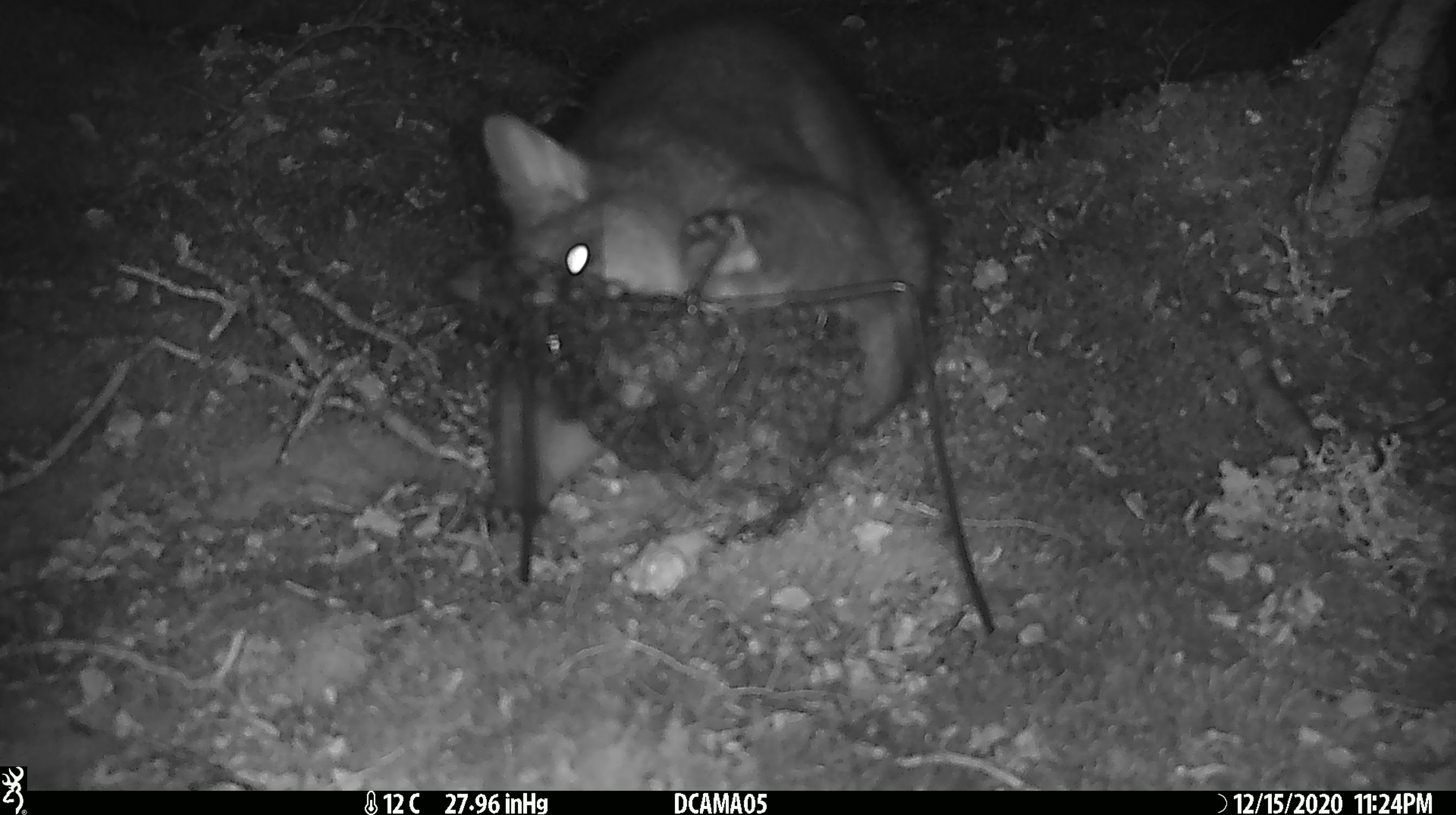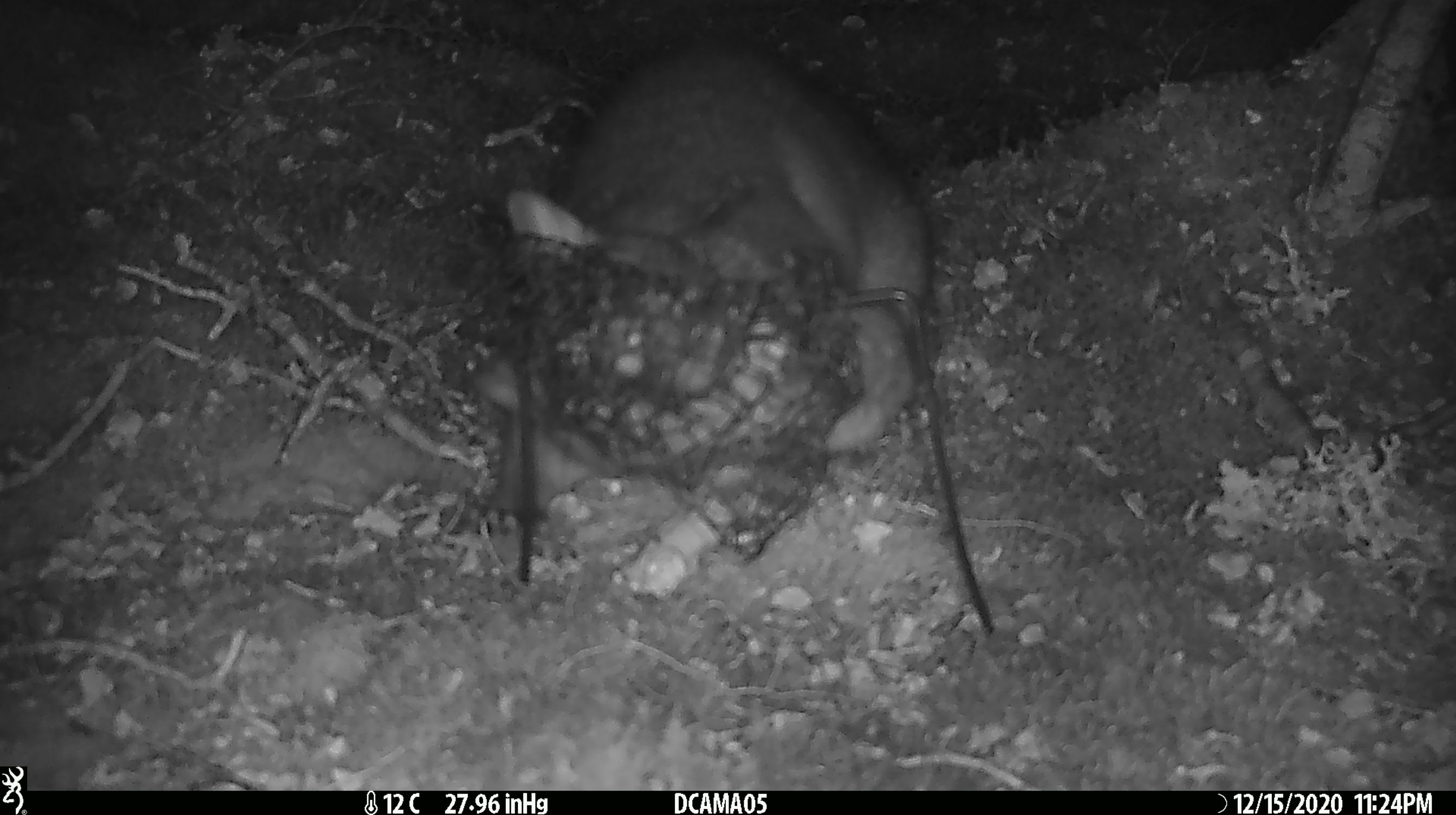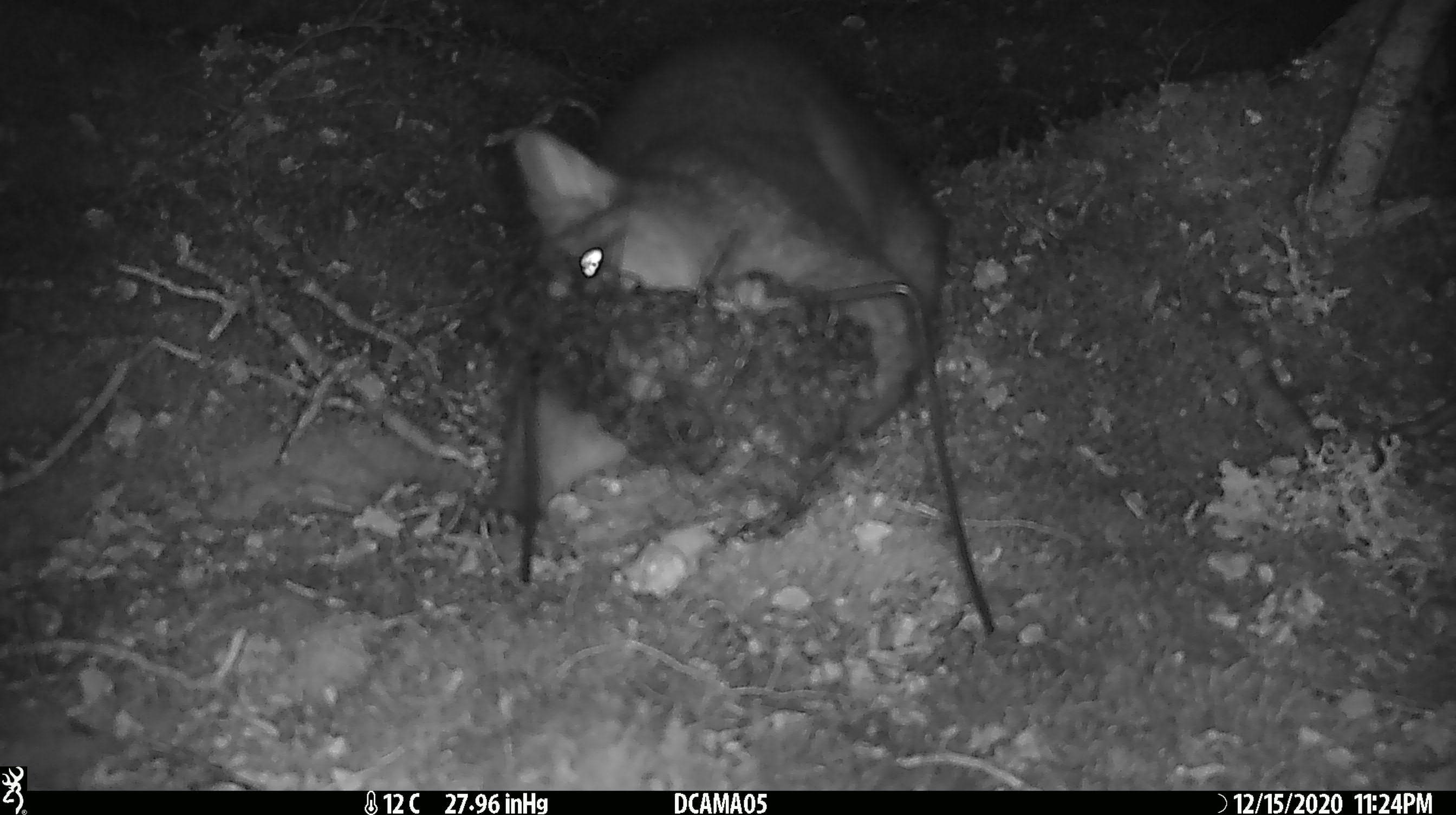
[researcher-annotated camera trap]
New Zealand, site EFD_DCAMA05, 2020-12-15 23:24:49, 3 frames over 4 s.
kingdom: Animalia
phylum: Chordata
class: Mammalia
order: Diprotodontia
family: Phalangeridae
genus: Trichosurus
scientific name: Trichosurus vulpecula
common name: common brushtail possum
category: possum